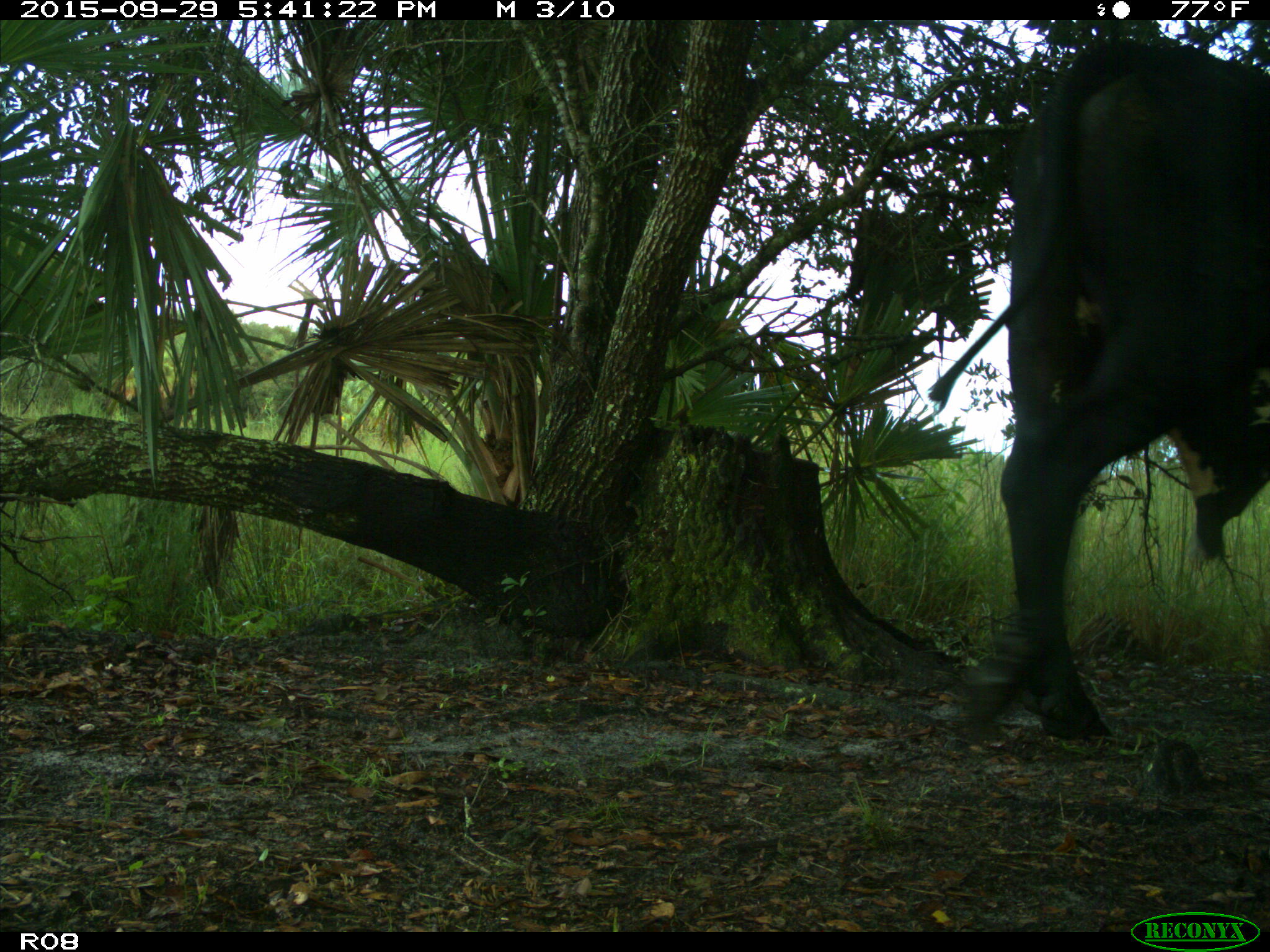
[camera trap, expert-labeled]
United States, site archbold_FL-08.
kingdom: Animalia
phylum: Chordata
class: Mammalia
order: Artiodactyla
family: Bovidae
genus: Bos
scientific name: Bos taurus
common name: domestic cow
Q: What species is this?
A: Bos taurus (domestic cow).